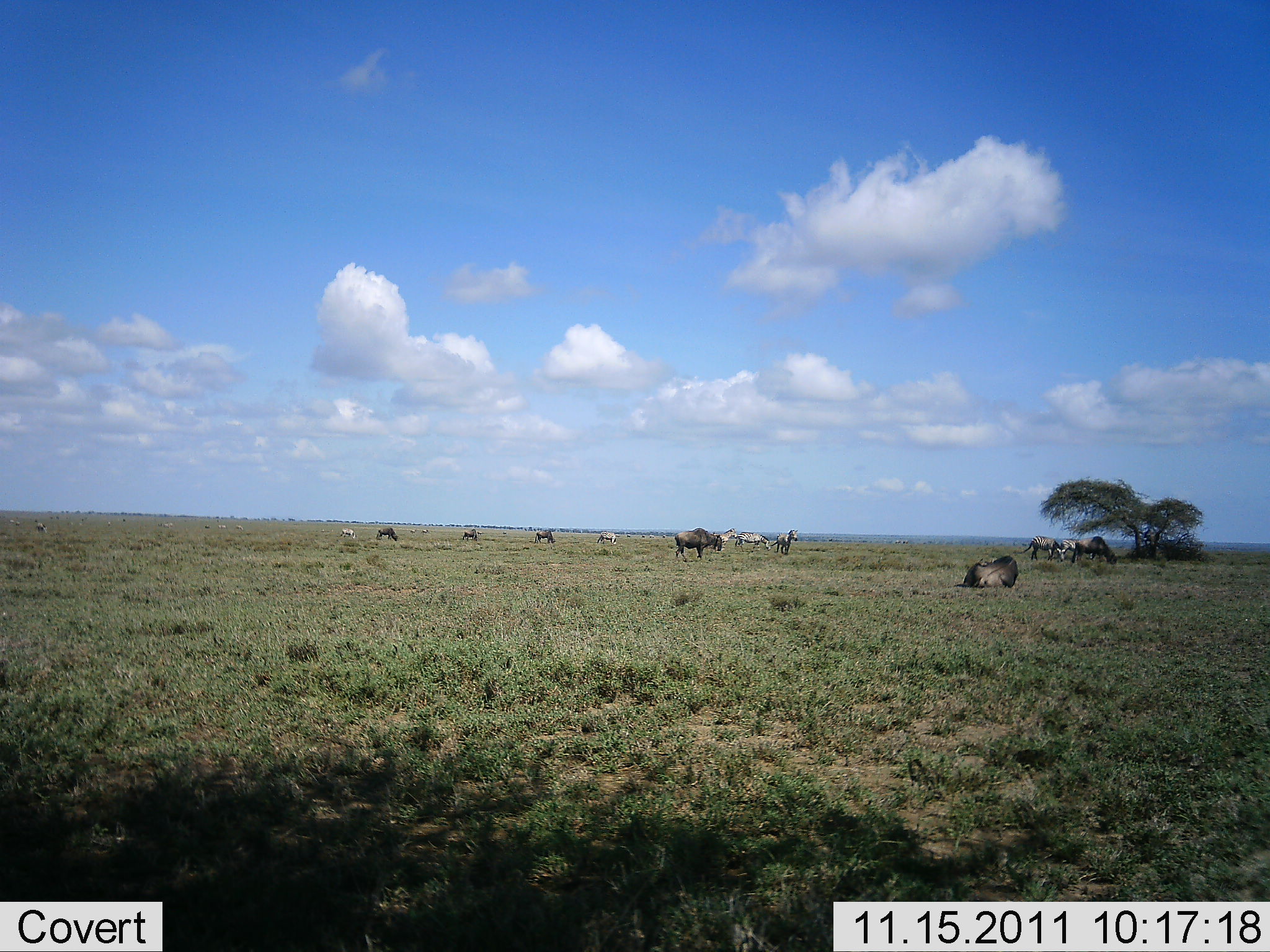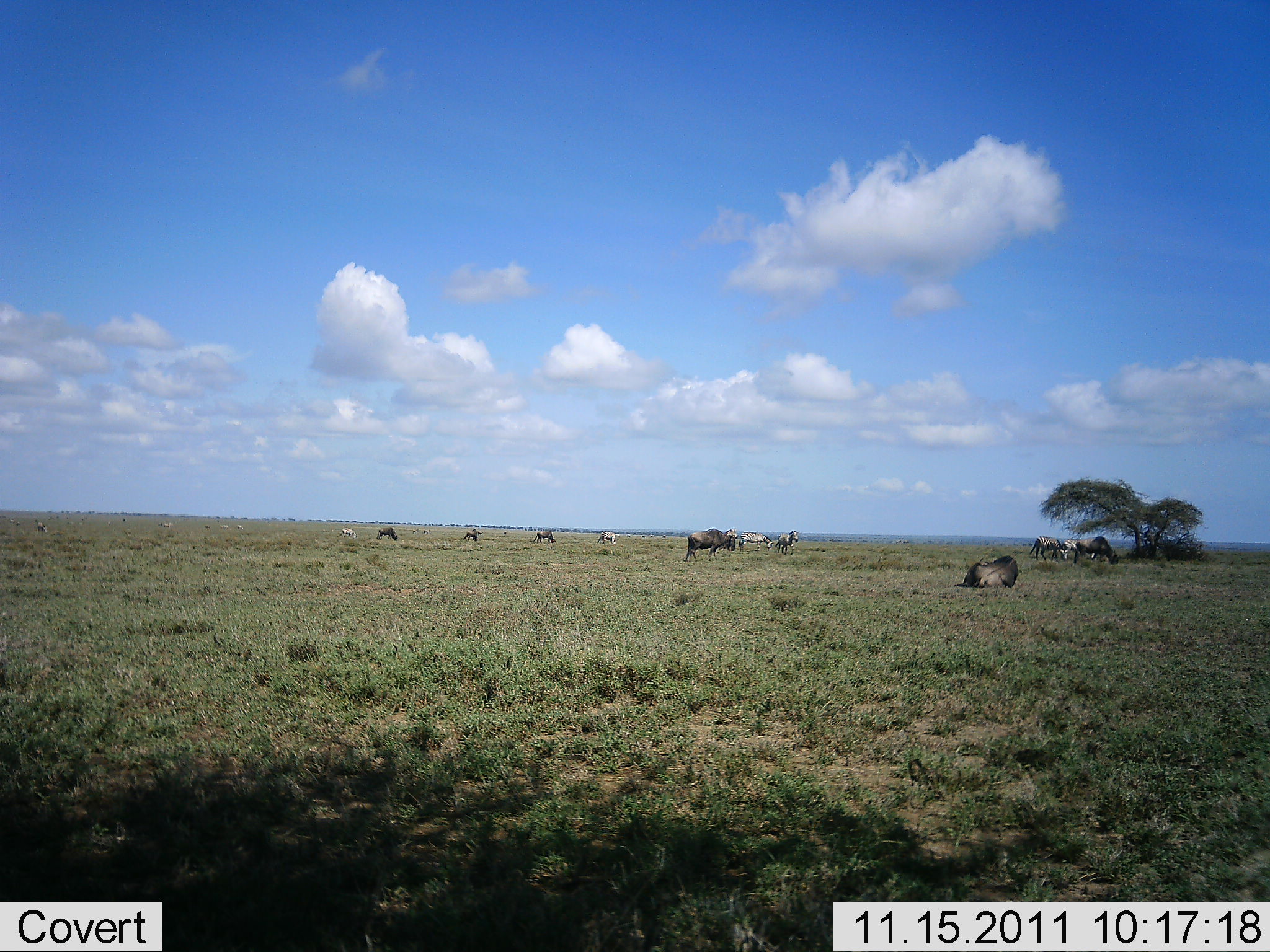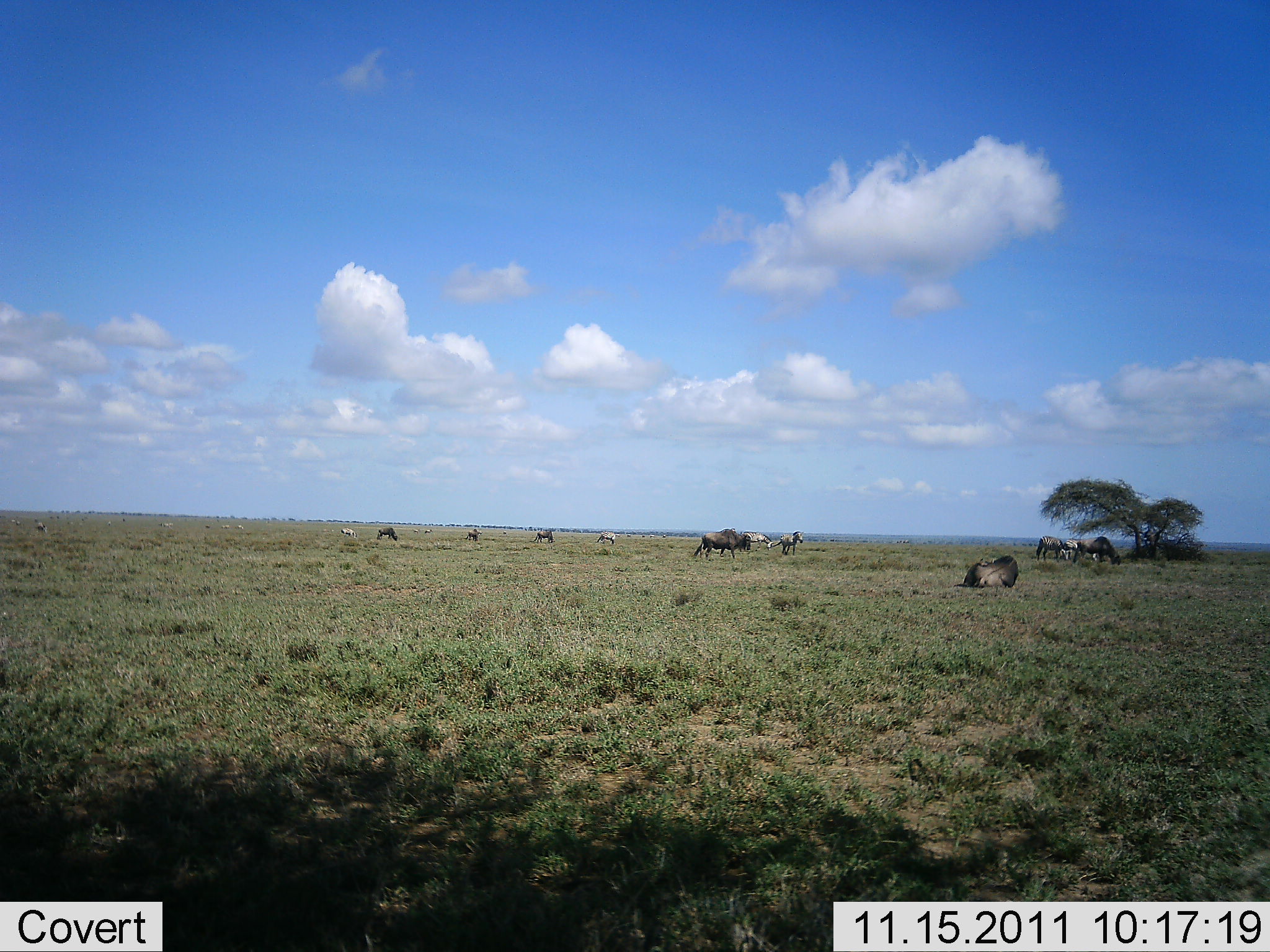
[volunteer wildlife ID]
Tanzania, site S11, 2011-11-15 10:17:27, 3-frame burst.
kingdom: Animalia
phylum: Chordata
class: Mammalia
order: Artiodactyla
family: Bovidae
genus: Connochaetes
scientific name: Connochaetes taurinus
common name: blue wildebeest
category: wildebeest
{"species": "wildebeest (blue wildebeest) (Connochaetes taurinus)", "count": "8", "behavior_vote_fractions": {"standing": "67%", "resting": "83%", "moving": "61%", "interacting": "0%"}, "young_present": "0%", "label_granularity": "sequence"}